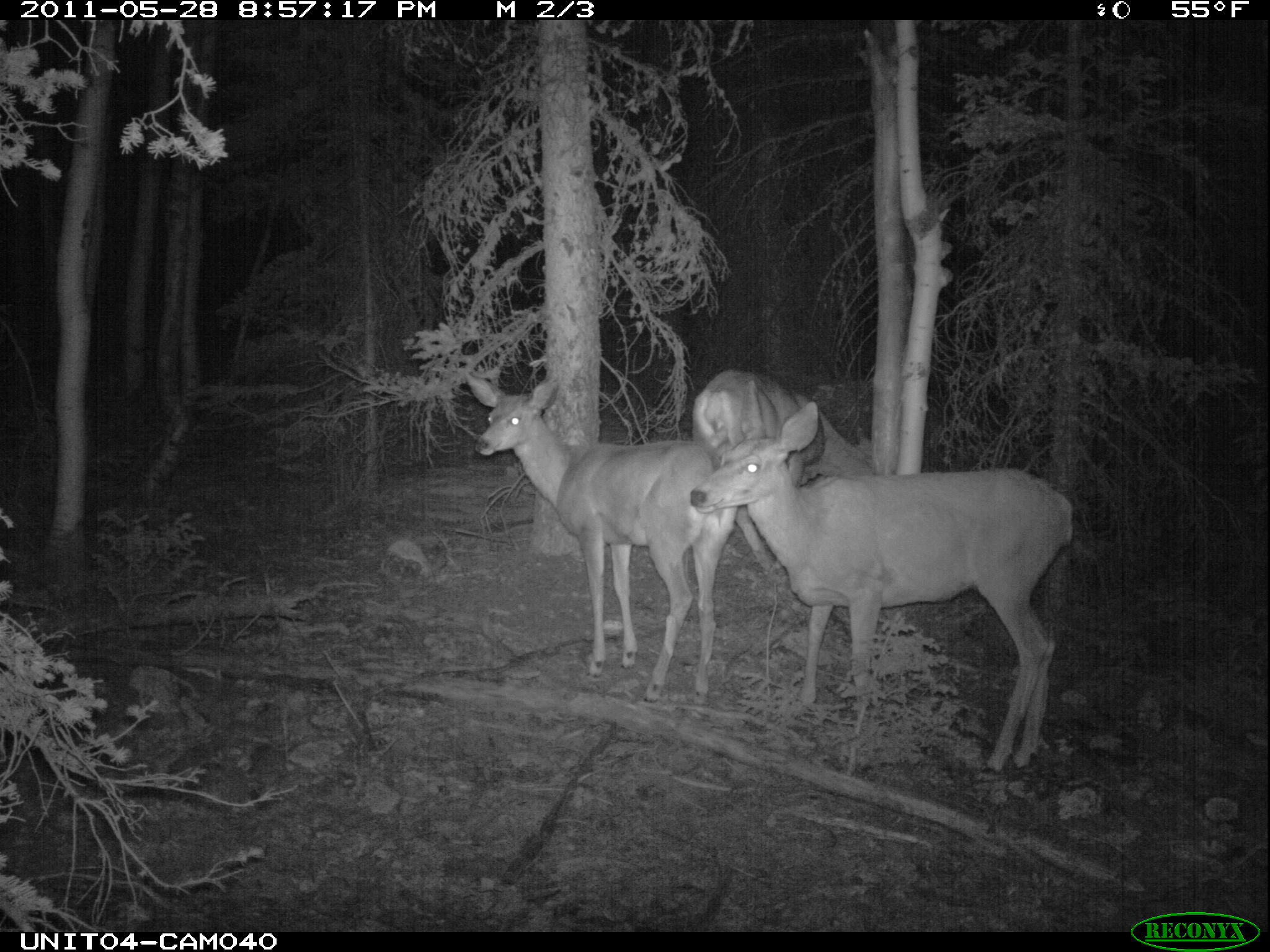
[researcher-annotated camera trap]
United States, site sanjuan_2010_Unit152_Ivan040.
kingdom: Animalia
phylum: Chordata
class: Mammalia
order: Artiodactyla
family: Cervidae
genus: Odocoileus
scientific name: Odocoileus hemionus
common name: mule deer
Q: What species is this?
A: Odocoileus hemionus (mule deer).